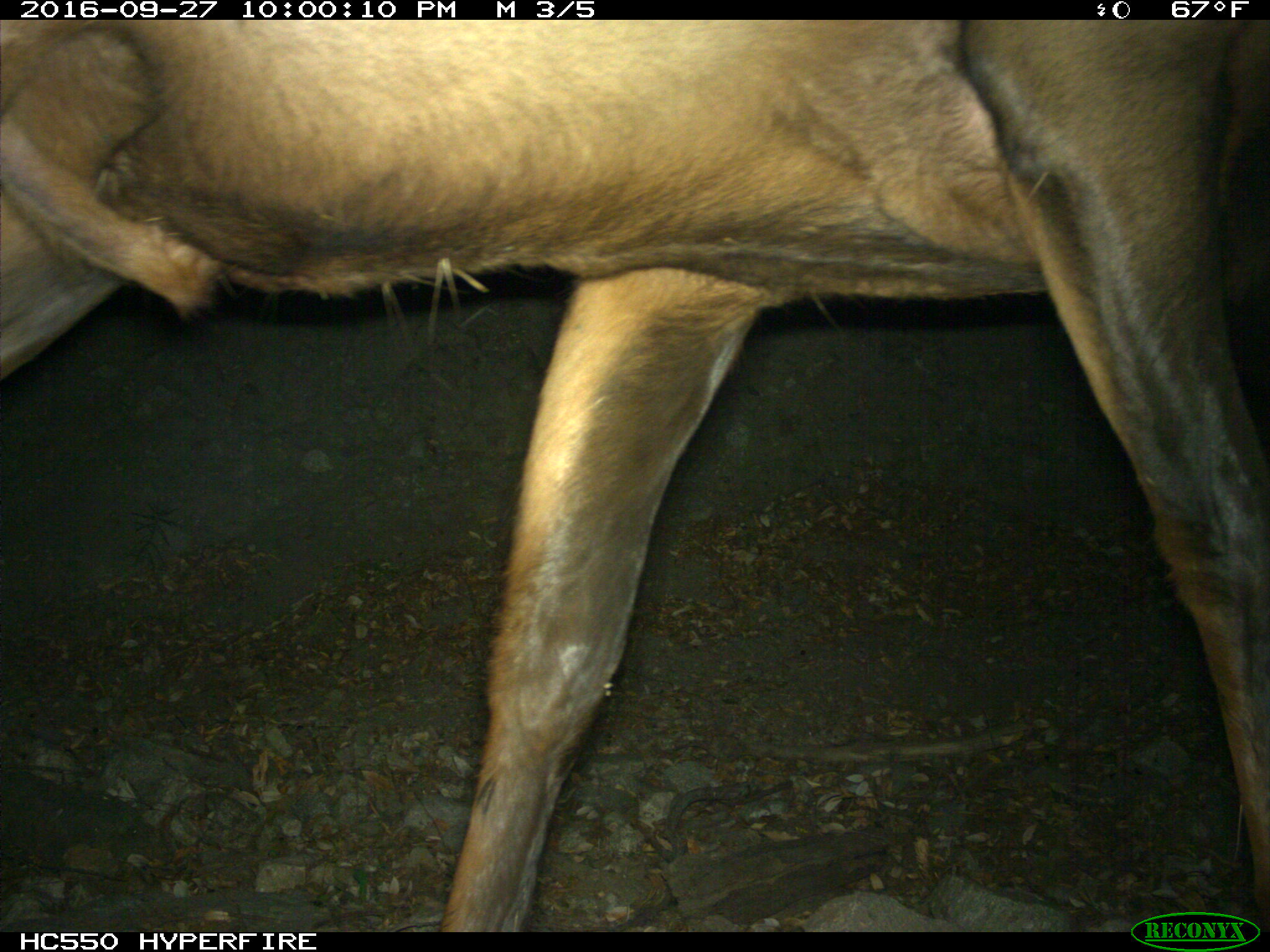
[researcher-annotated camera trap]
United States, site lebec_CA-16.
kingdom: Animalia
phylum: Chordata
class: Mammalia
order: Artiodactyla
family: Cervidae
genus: Cervus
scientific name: Cervus canadensis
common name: elk